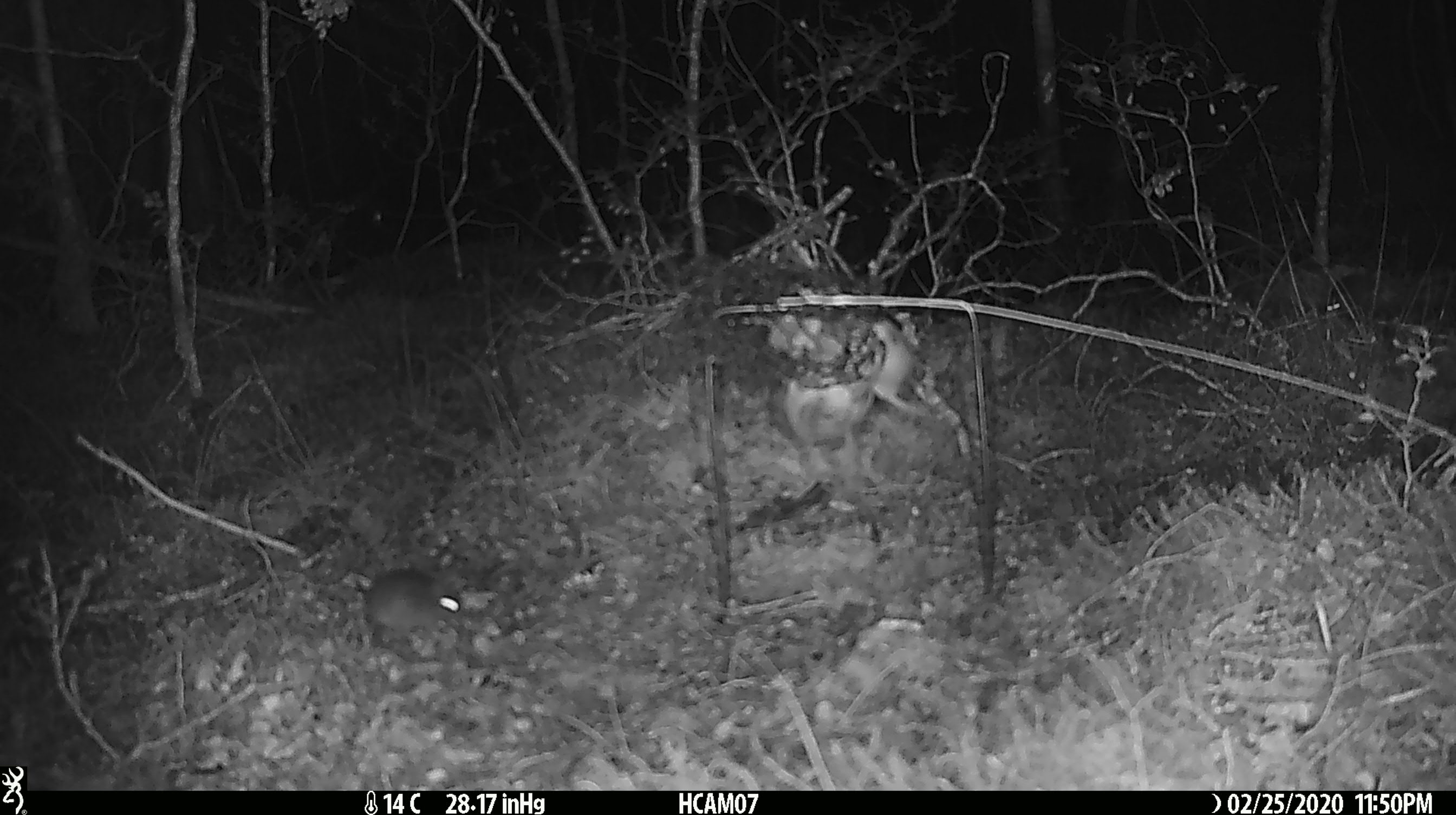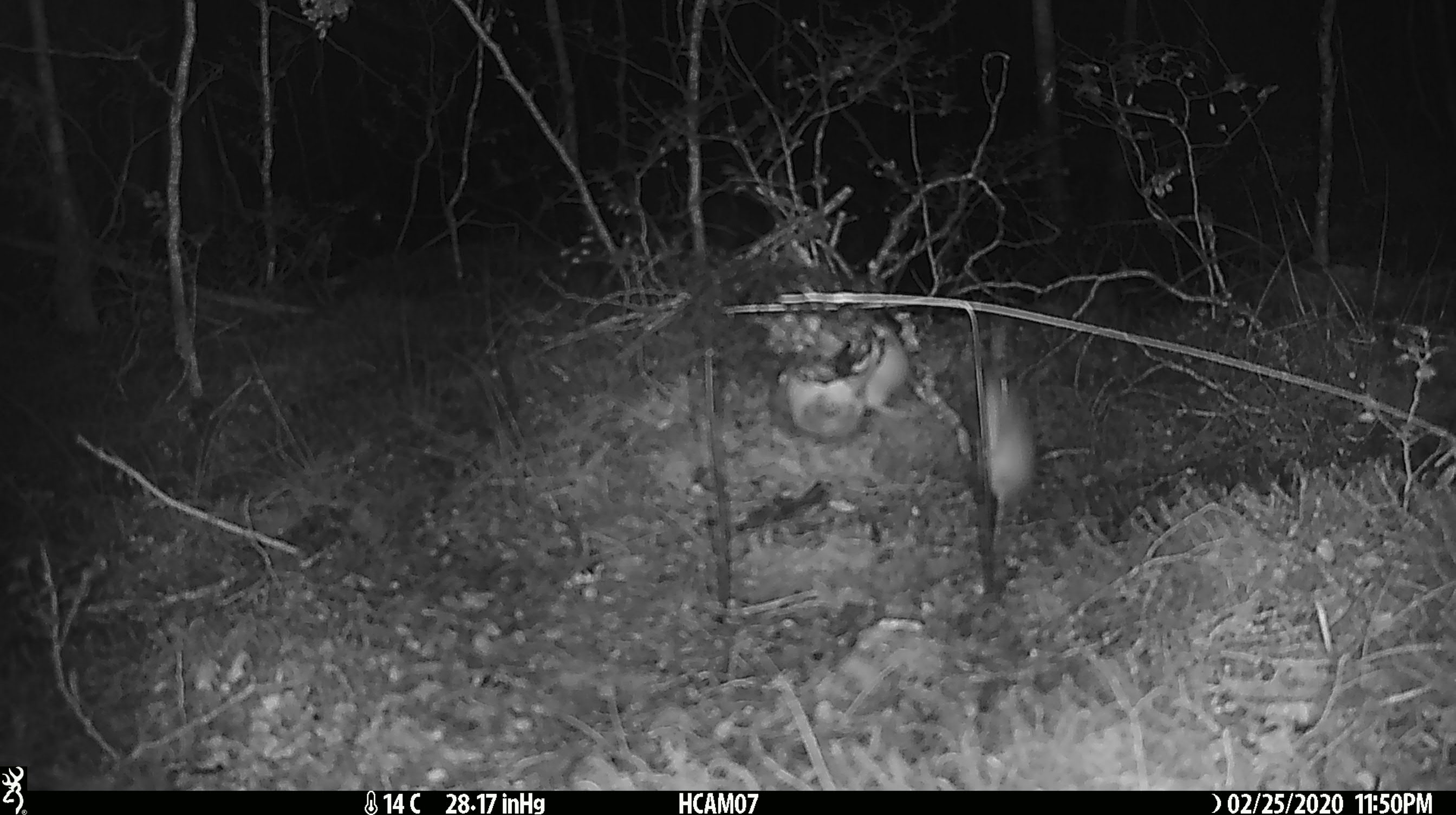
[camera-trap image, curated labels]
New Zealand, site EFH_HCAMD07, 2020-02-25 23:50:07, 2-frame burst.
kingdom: Animalia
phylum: Chordata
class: Mammalia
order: Rodentia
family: Muridae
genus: Mus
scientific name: Mus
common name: mouse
Mouse (Mus).